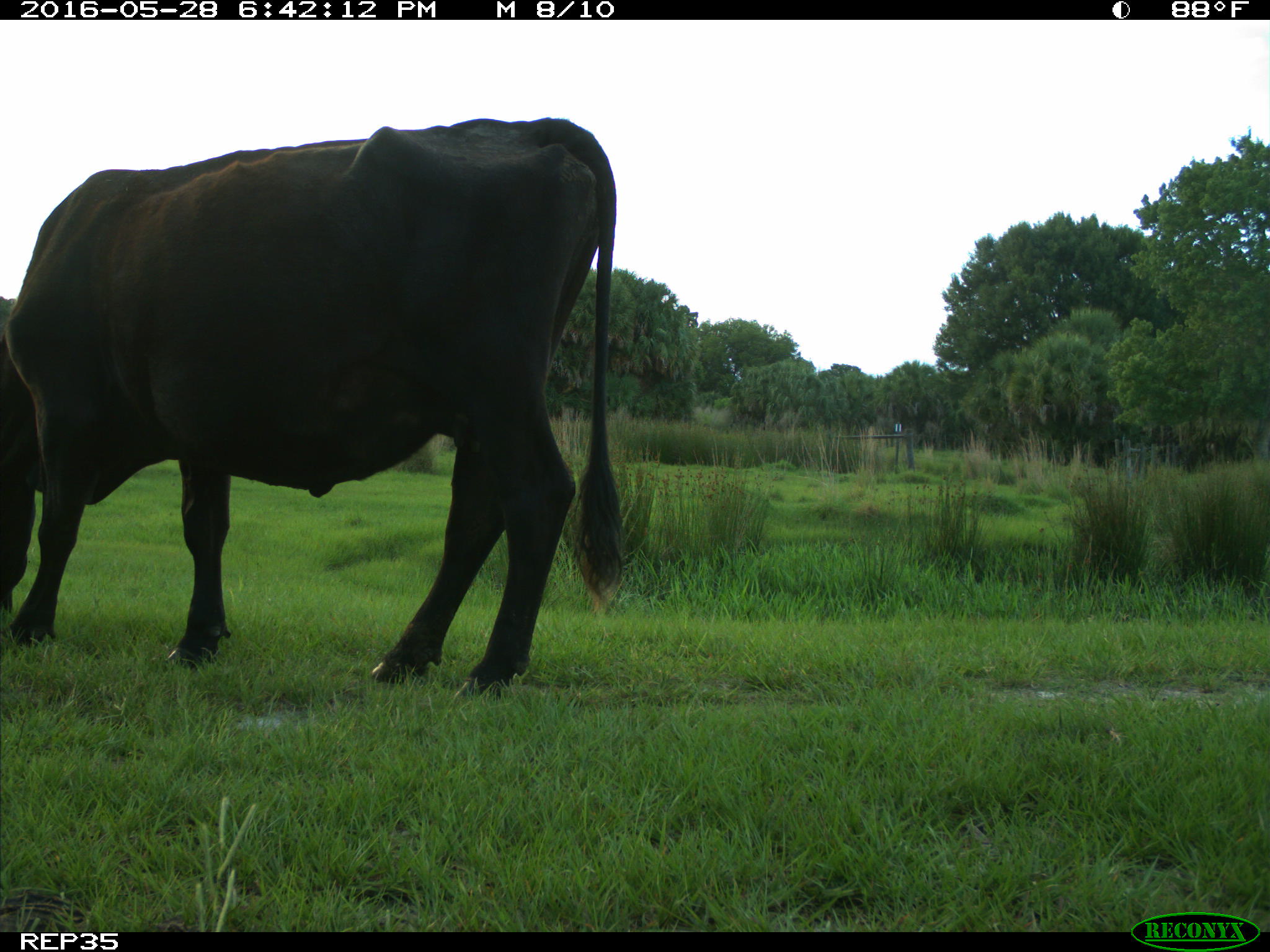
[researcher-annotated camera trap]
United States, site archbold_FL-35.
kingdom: Animalia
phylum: Chordata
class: Mammalia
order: Artiodactyla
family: Bovidae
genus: Bos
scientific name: Bos taurus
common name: domestic cow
Bos taurus (domestic cow).